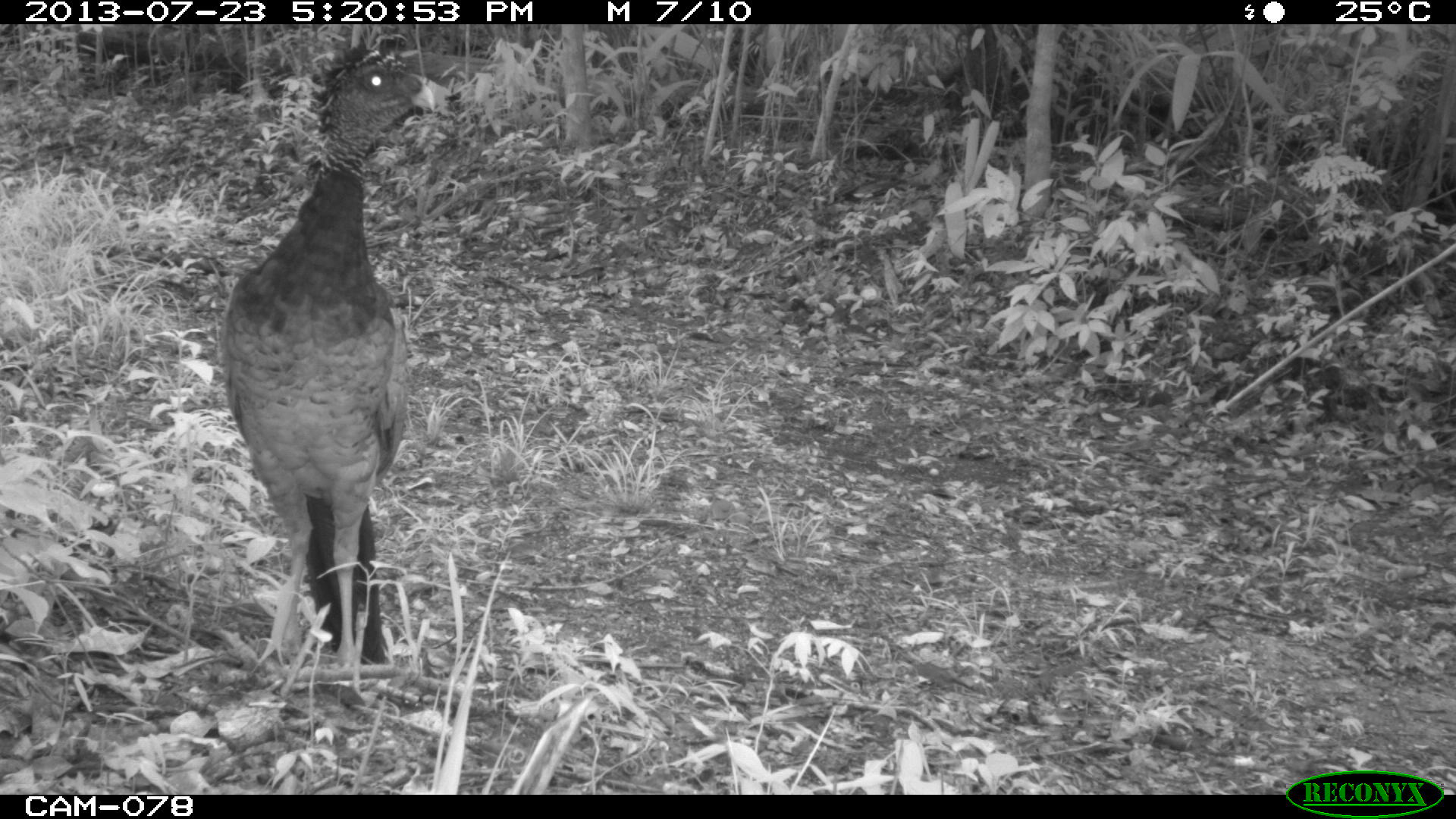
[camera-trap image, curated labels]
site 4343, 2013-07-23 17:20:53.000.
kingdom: Animalia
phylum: Chordata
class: Aves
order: Galliformes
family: Cracidae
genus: Crax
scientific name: Crax rubra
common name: great curassow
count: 1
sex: female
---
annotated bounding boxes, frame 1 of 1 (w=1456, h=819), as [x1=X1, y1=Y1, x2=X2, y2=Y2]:
crax rubra: [x1=215, y1=30, x2=435, y2=664]